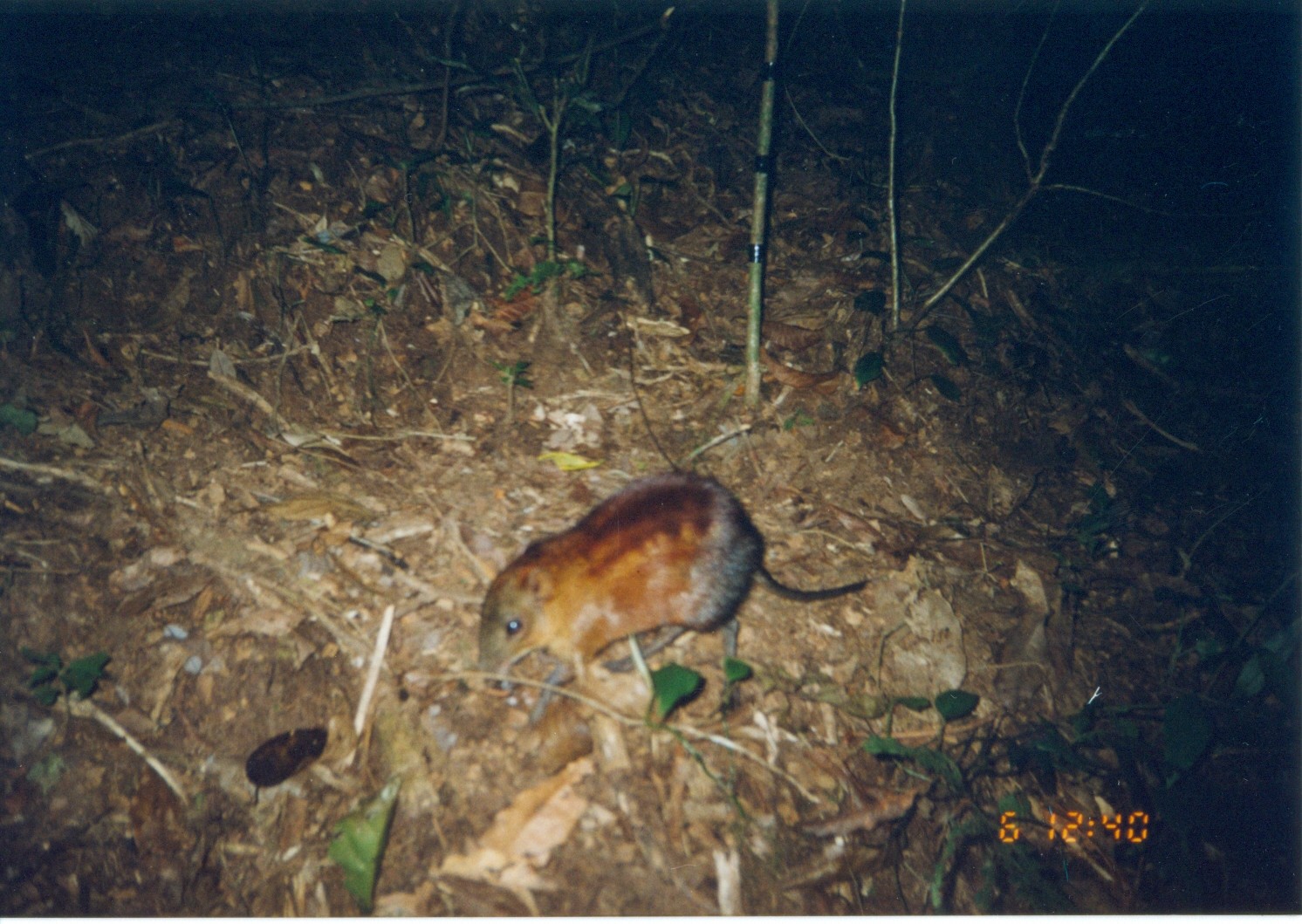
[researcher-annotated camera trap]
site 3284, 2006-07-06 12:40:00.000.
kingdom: Animalia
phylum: Chordata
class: Mammalia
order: Macroscelidea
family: Macroscelididae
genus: Rhynchocyon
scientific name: Rhynchocyon udzungwensis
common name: grey-faced sengi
Rhynchocyon udzungwensis (grey-faced sengi), count 1.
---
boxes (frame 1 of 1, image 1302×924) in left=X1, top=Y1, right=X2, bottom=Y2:
rhynchocyon udzungwensis: left=471, top=468, right=872, bottom=726